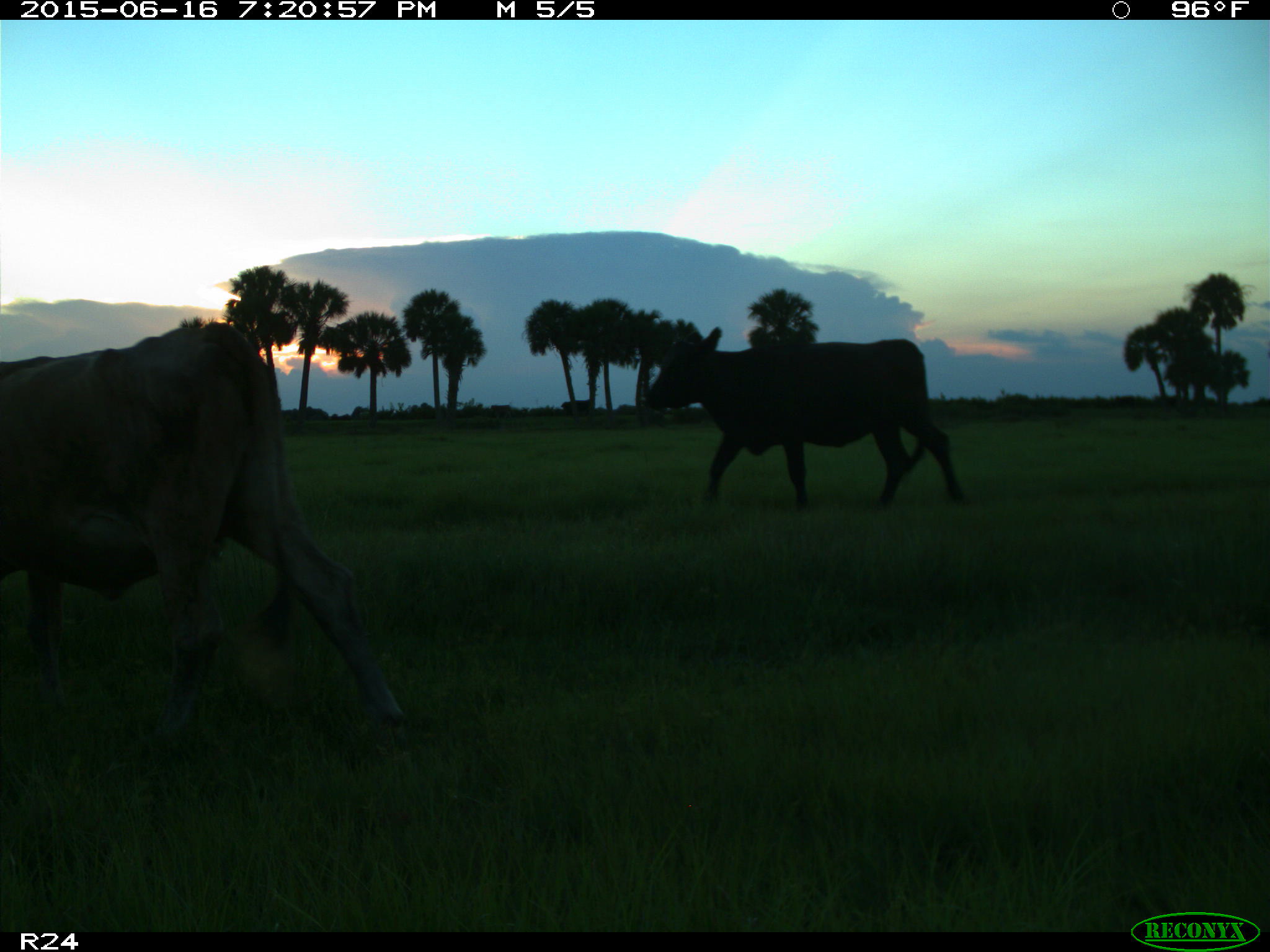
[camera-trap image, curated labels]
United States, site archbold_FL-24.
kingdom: Animalia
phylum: Chordata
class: Mammalia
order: Artiodactyla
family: Bovidae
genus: Bos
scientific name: Bos taurus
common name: domestic cow